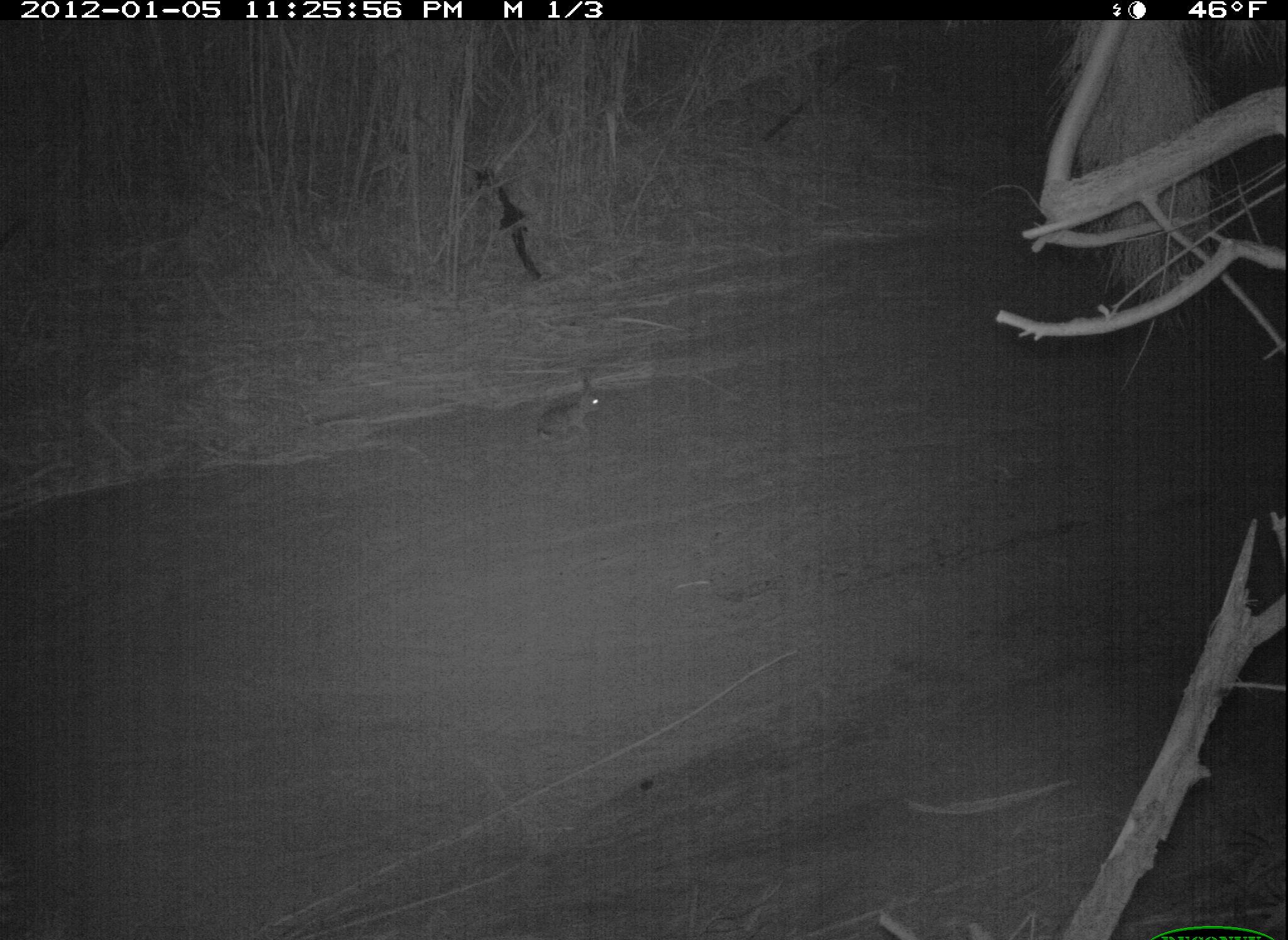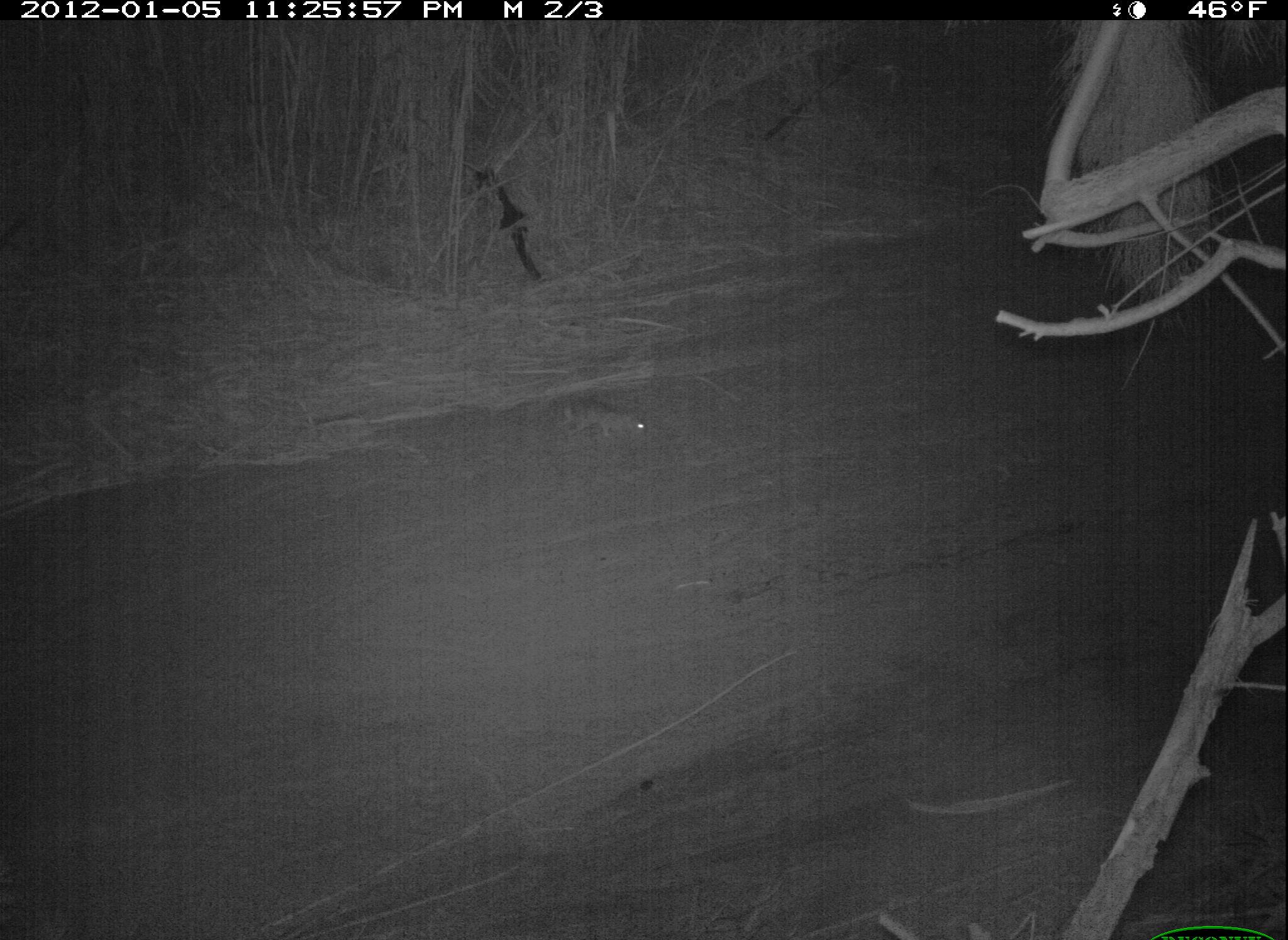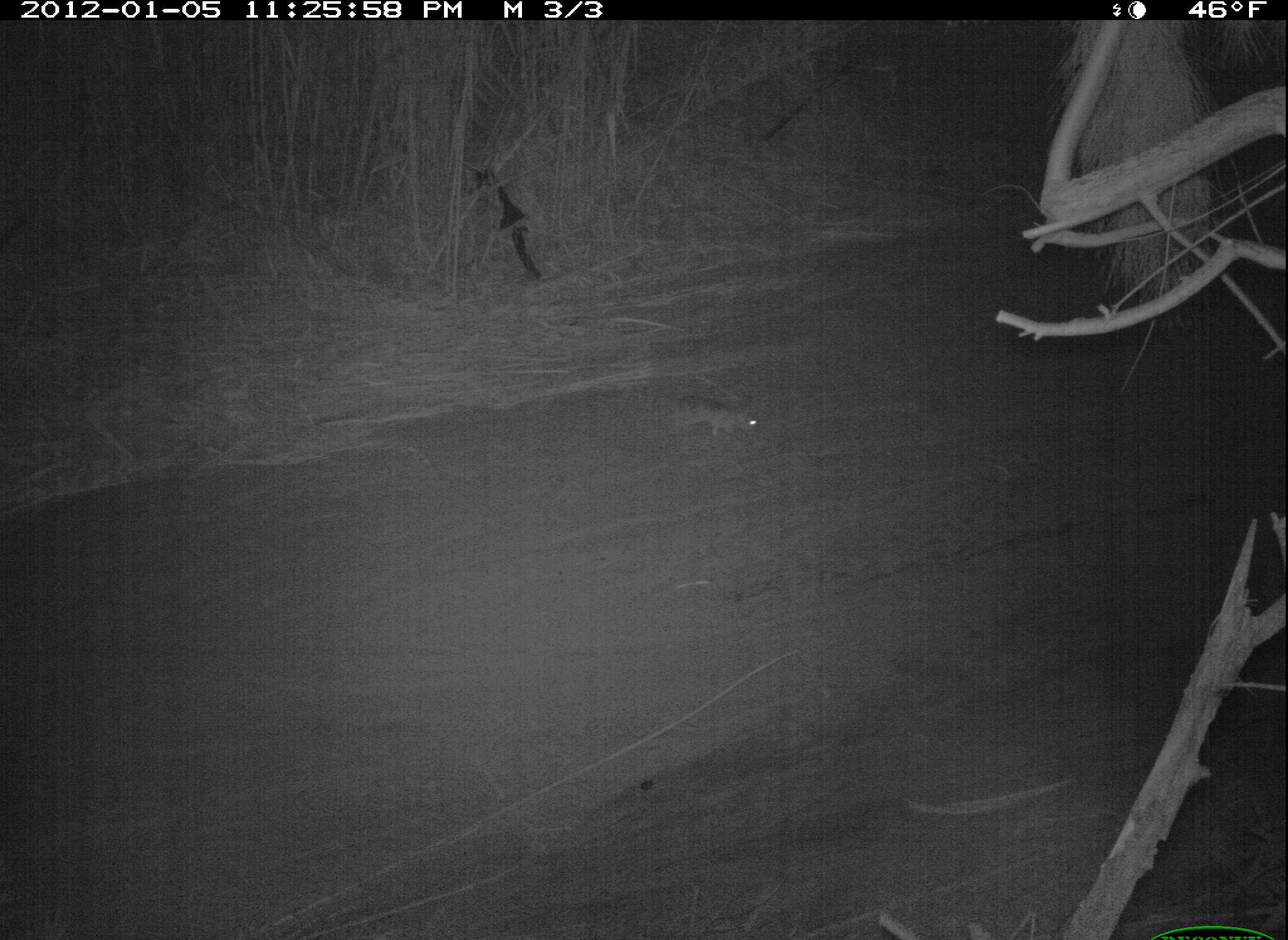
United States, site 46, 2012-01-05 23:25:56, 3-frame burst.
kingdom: Animalia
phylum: Chordata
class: Mammalia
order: Lagomorpha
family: Leporidae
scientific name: Leporidae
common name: rabbits and hares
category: rabbit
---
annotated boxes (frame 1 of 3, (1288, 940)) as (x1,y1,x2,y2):
rabbit: (518,356,630,469)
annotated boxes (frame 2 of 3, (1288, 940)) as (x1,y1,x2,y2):
rabbit: (547,387,660,451)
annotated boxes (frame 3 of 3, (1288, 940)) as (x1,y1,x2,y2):
rabbit: (657,377,778,453)